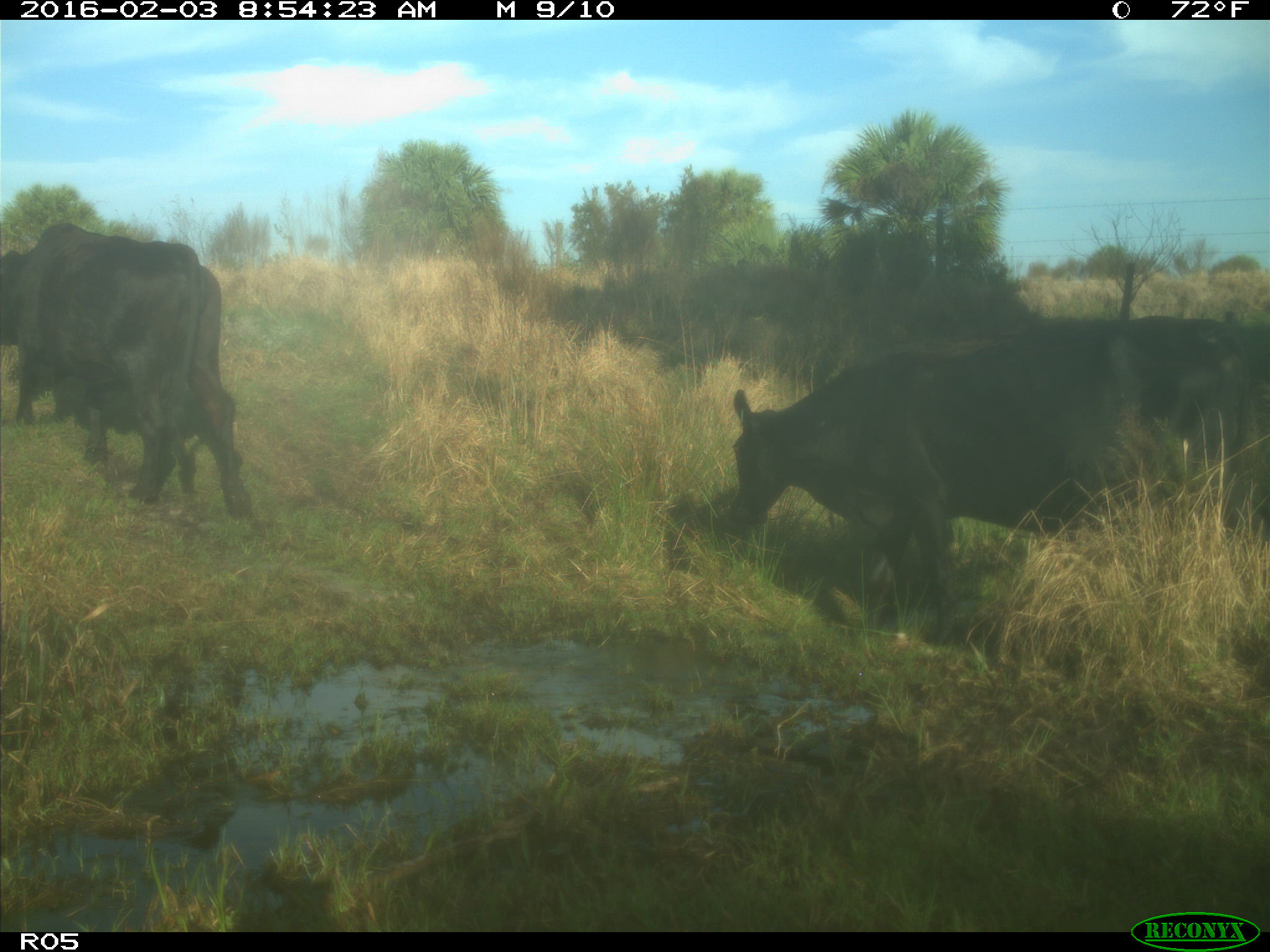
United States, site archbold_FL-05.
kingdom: Animalia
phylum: Chordata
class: Mammalia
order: Artiodactyla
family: Bovidae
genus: Bos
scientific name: Bos taurus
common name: domestic cow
Bos taurus (domestic cow).